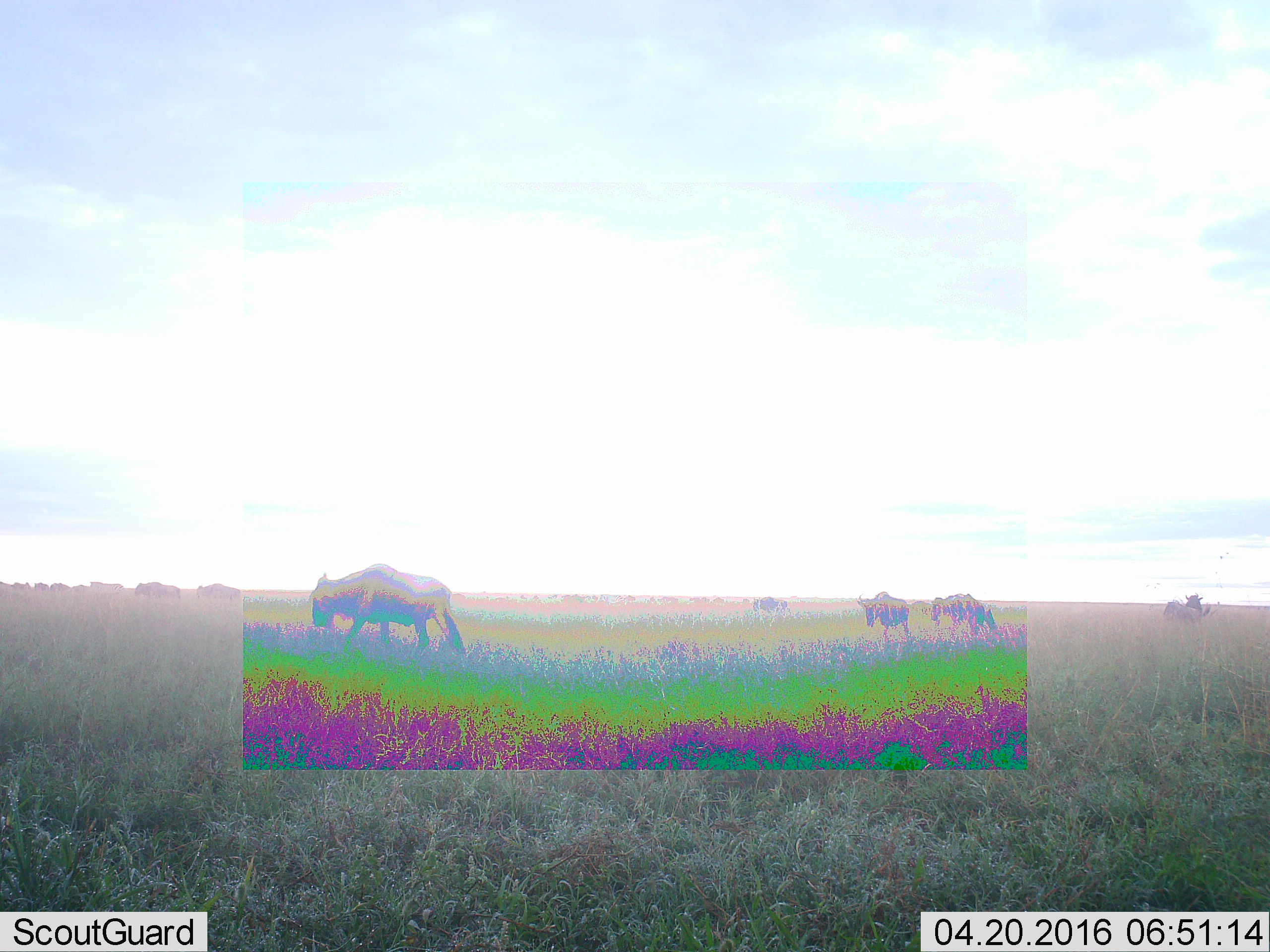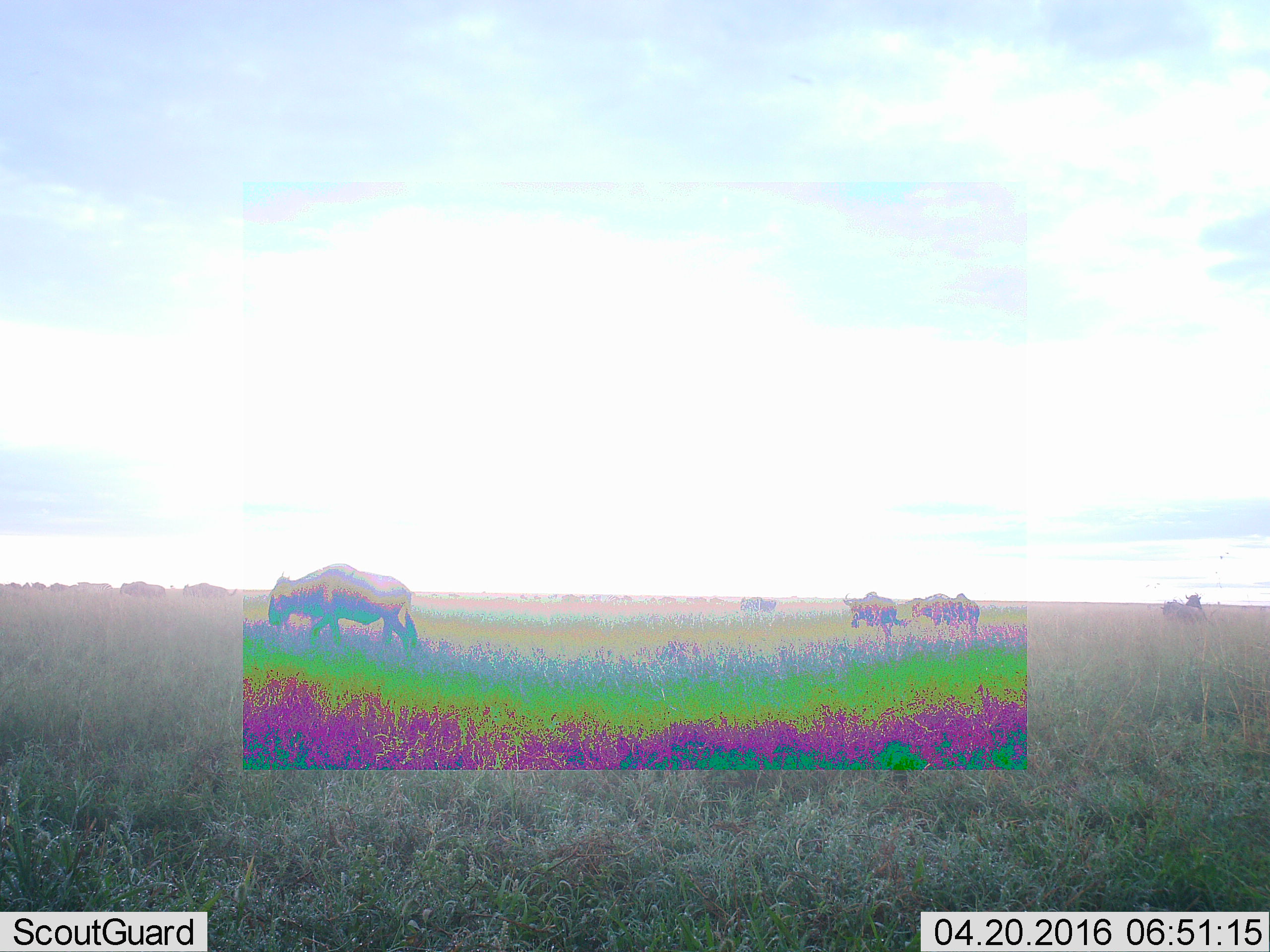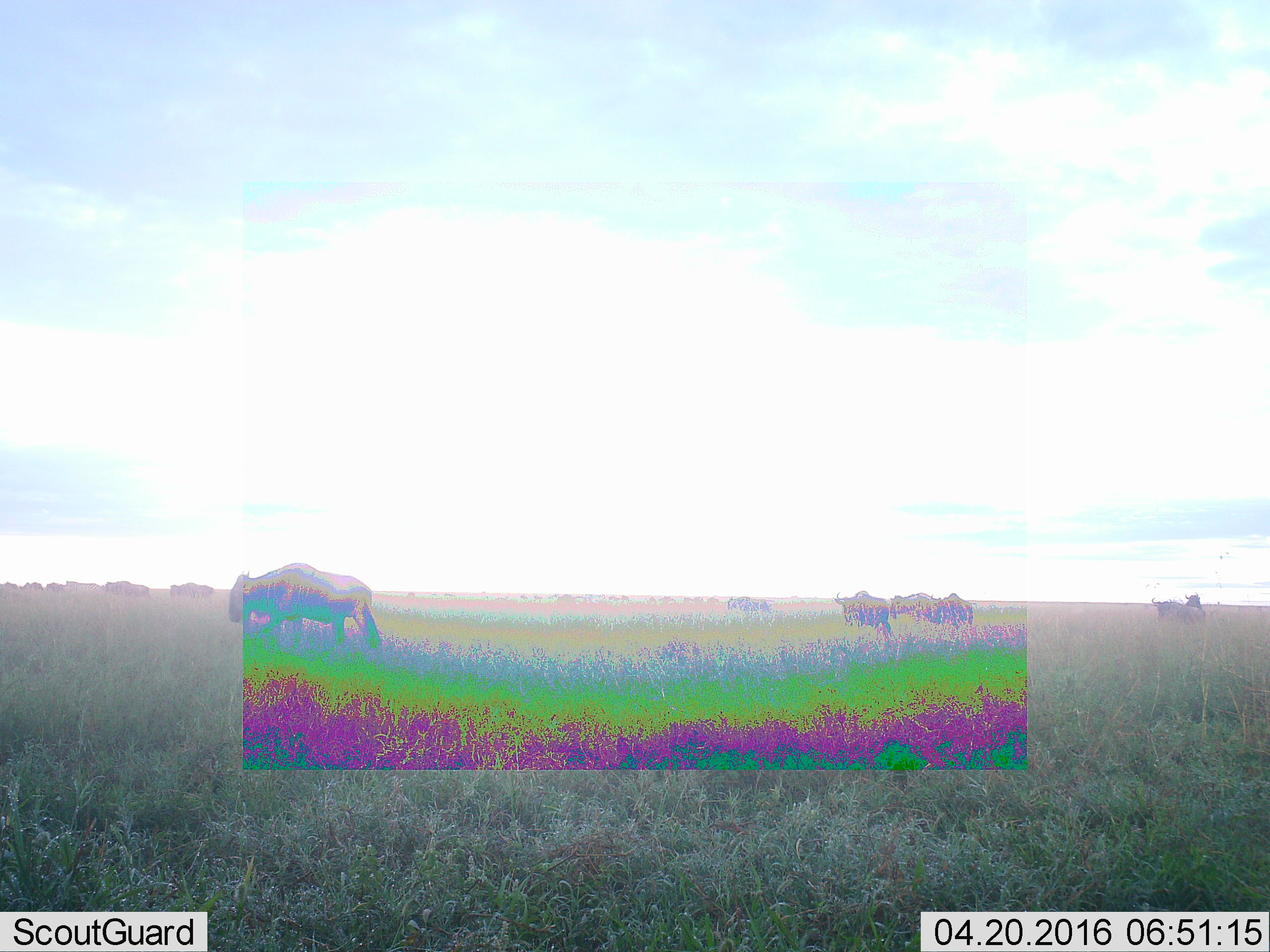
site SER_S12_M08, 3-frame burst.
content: unidentified animal